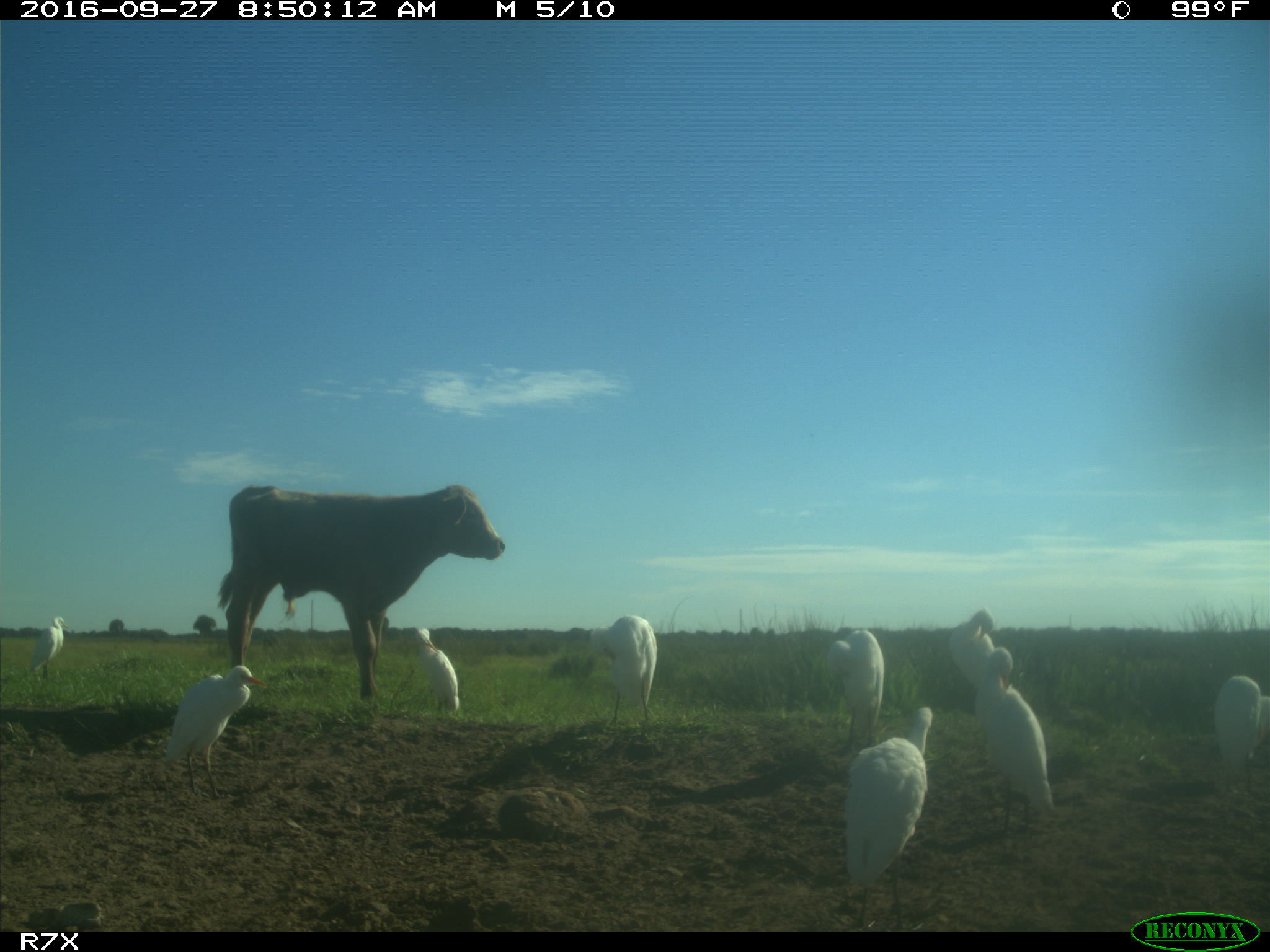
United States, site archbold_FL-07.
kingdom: Animalia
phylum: Chordata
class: Mammalia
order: Artiodactyla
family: Bovidae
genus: Bos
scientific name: Bos taurus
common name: domestic cow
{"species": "Bos taurus (domestic cow)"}